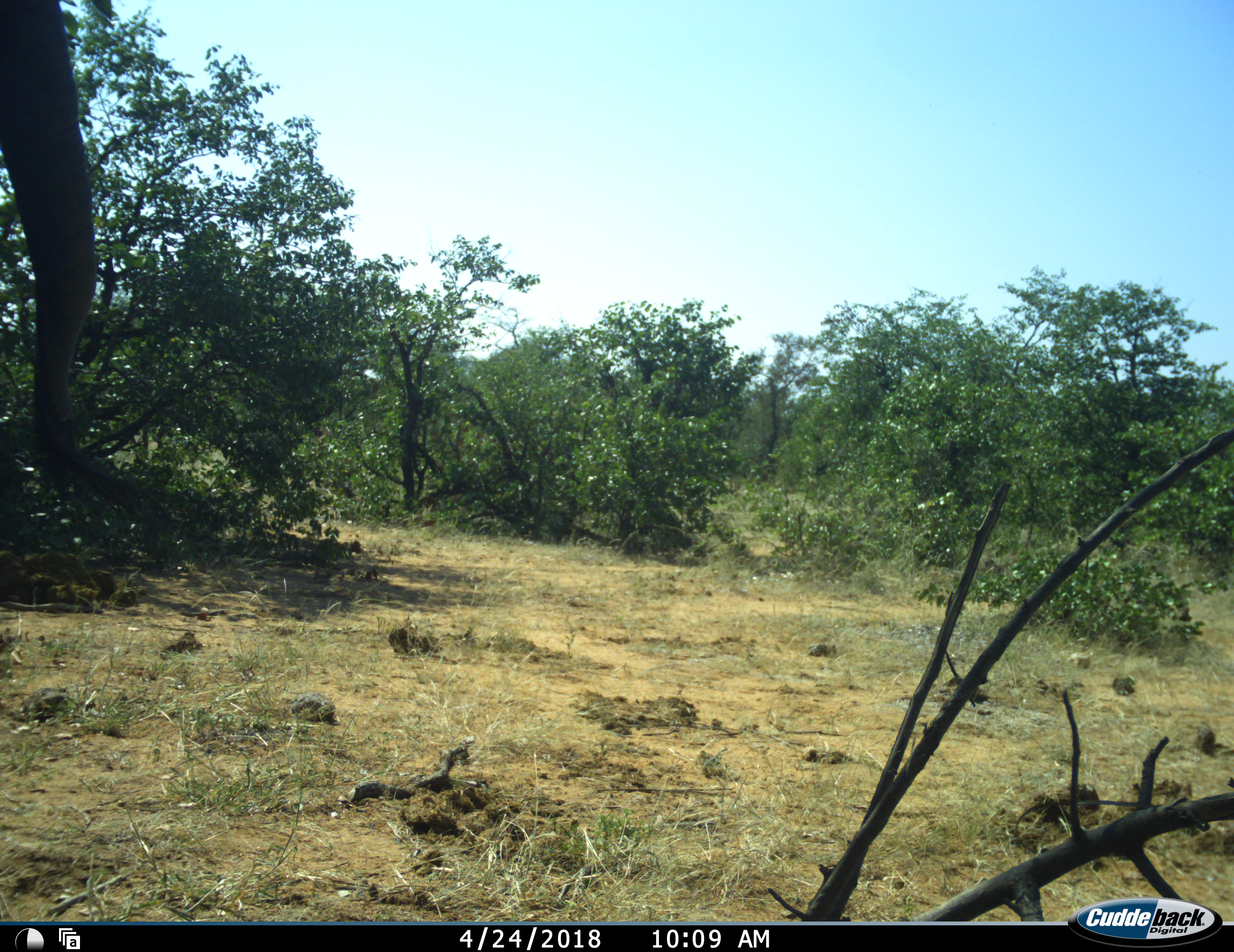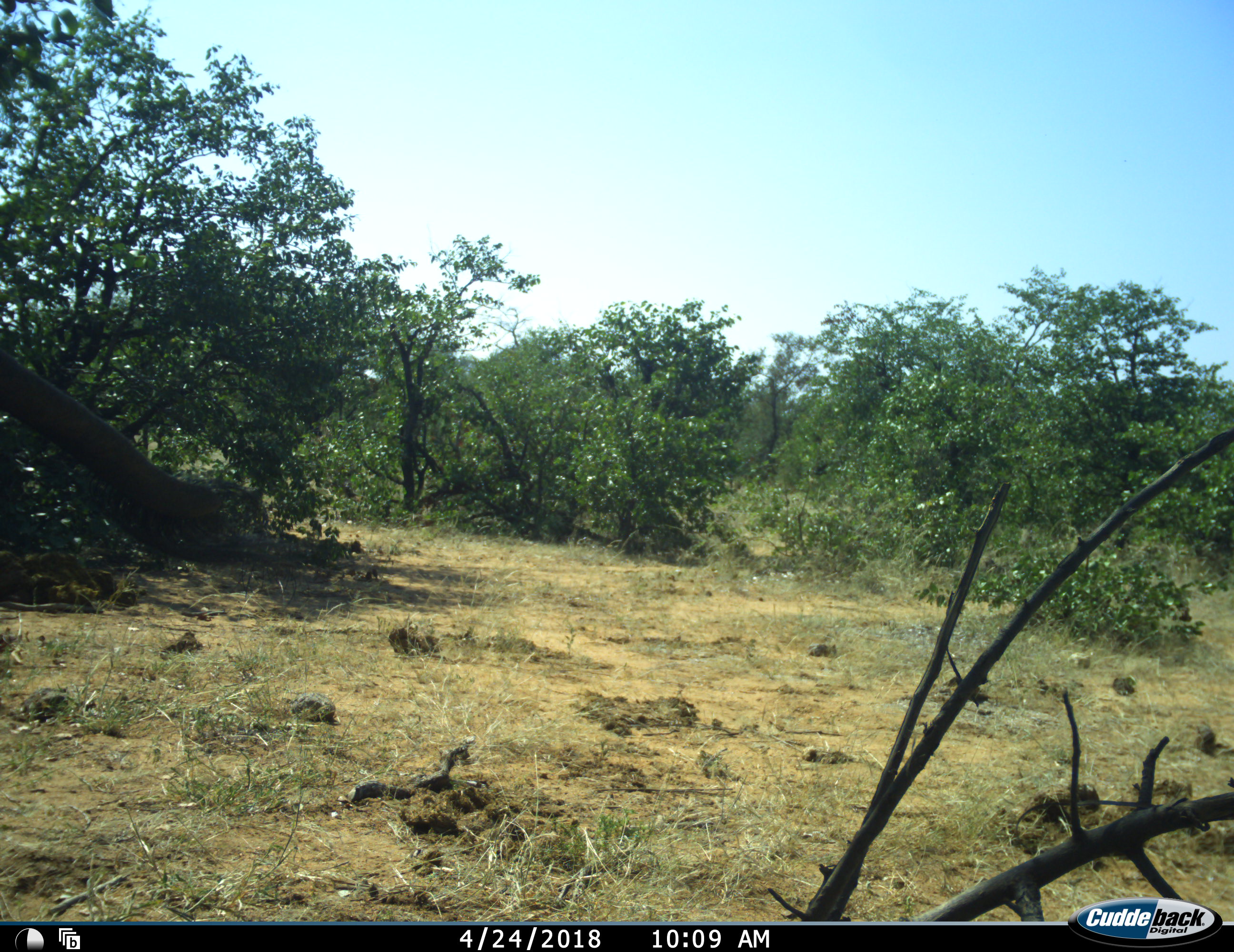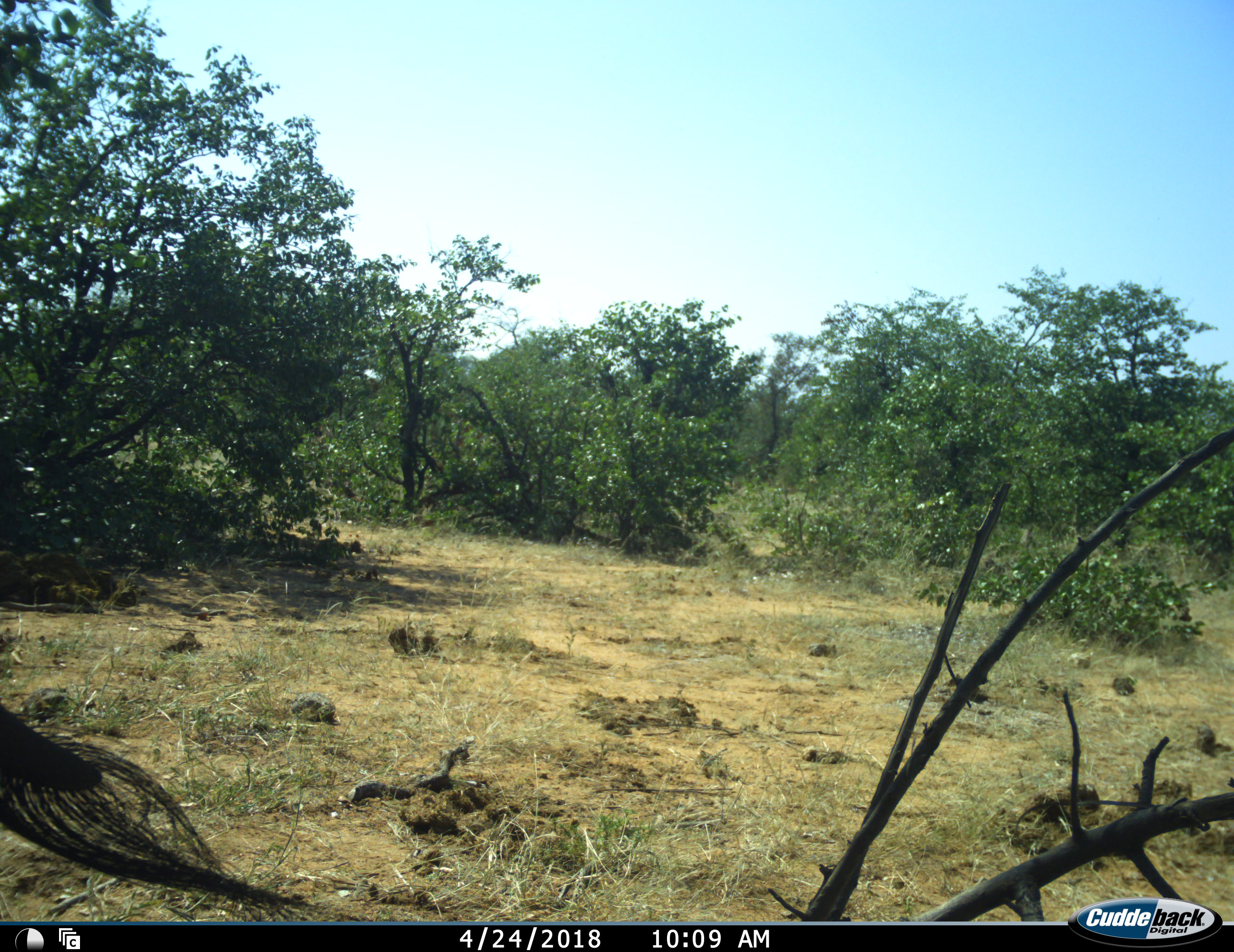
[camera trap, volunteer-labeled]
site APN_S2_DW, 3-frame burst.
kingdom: Animalia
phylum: Chordata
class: Mammalia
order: Proboscidea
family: Elephantidae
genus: Loxodonta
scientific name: Loxodonta africana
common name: african bush elephant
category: elephant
Elephant (african bush elephant) (Loxodonta africana), count 1. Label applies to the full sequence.